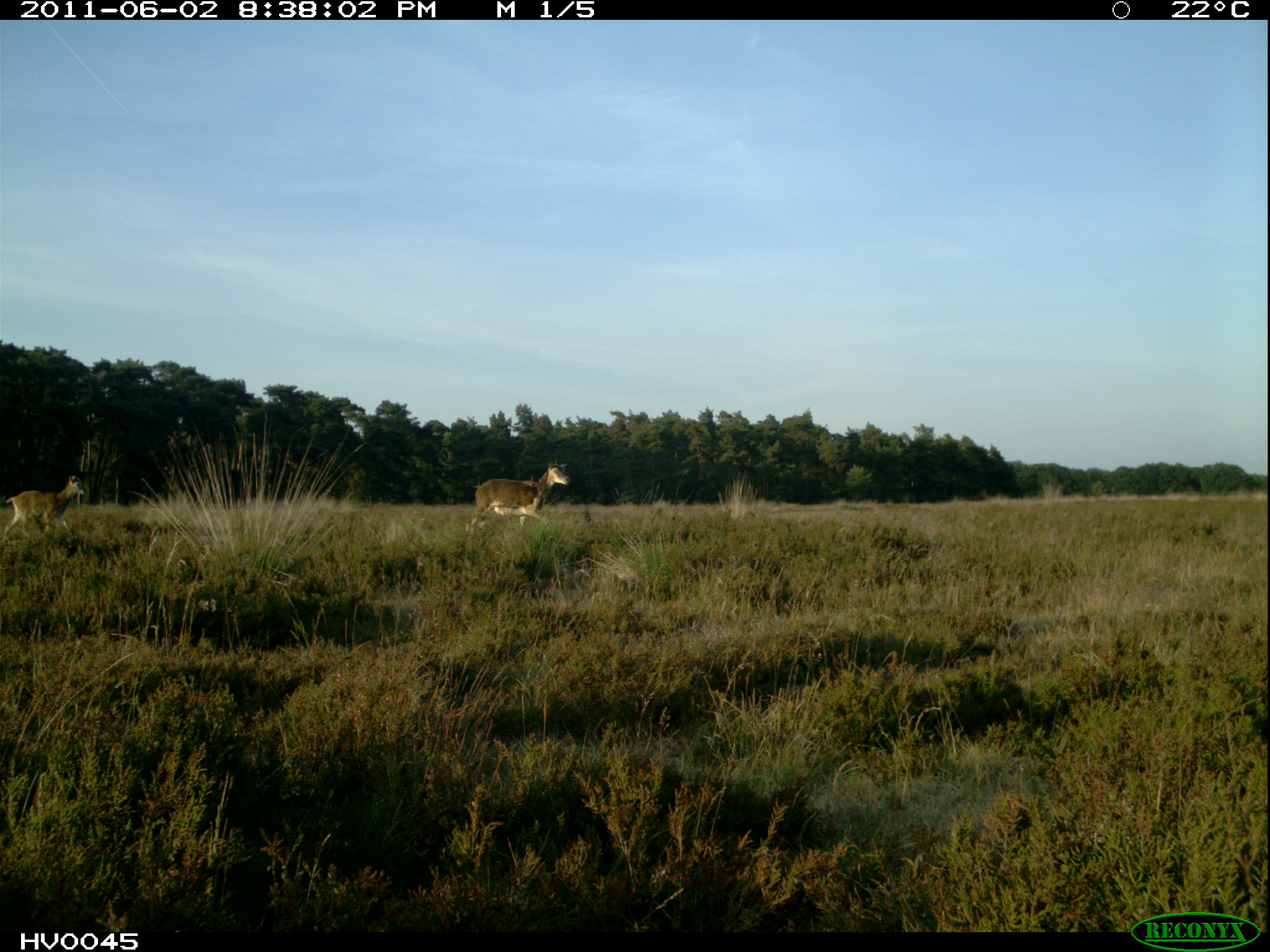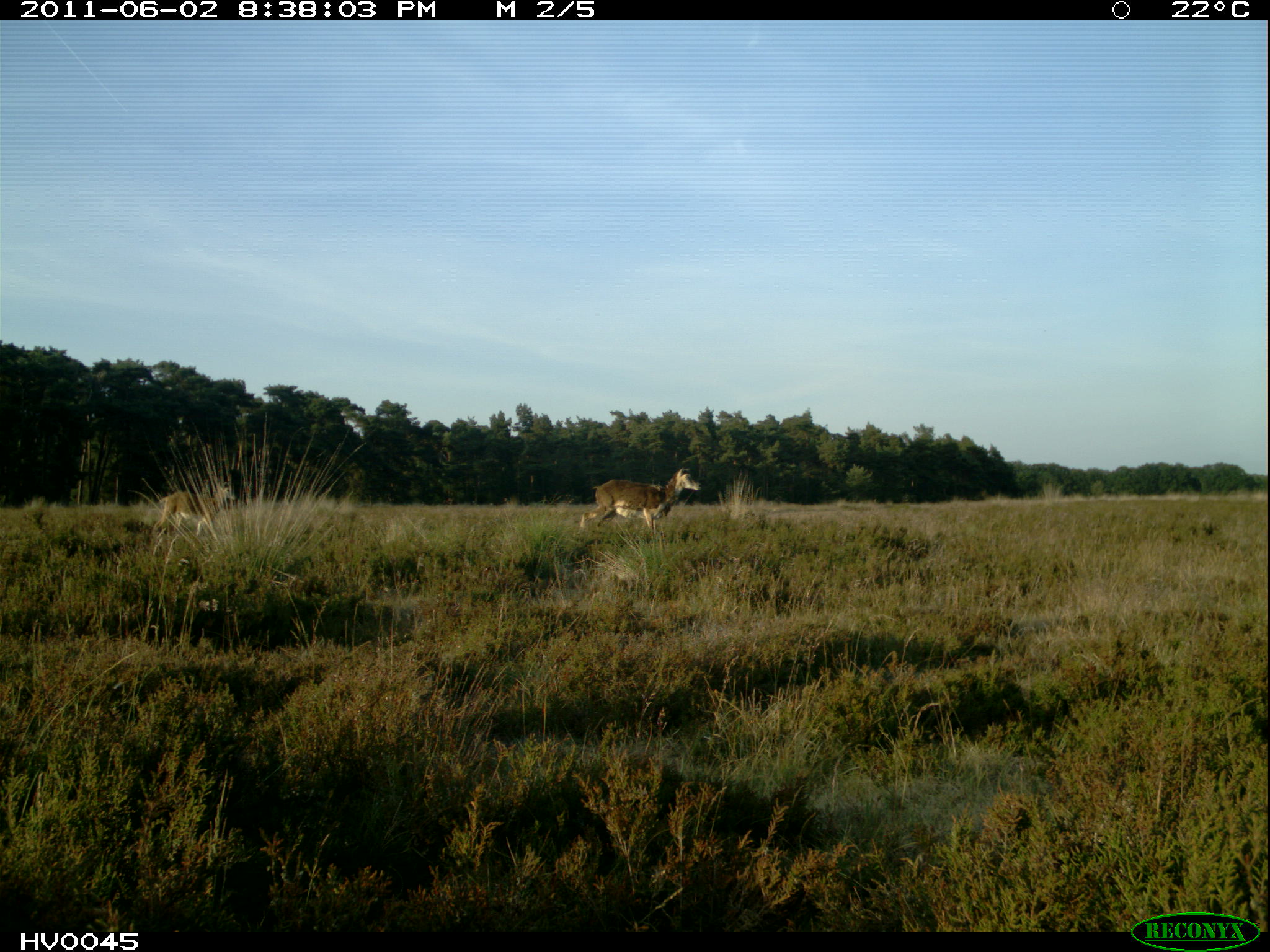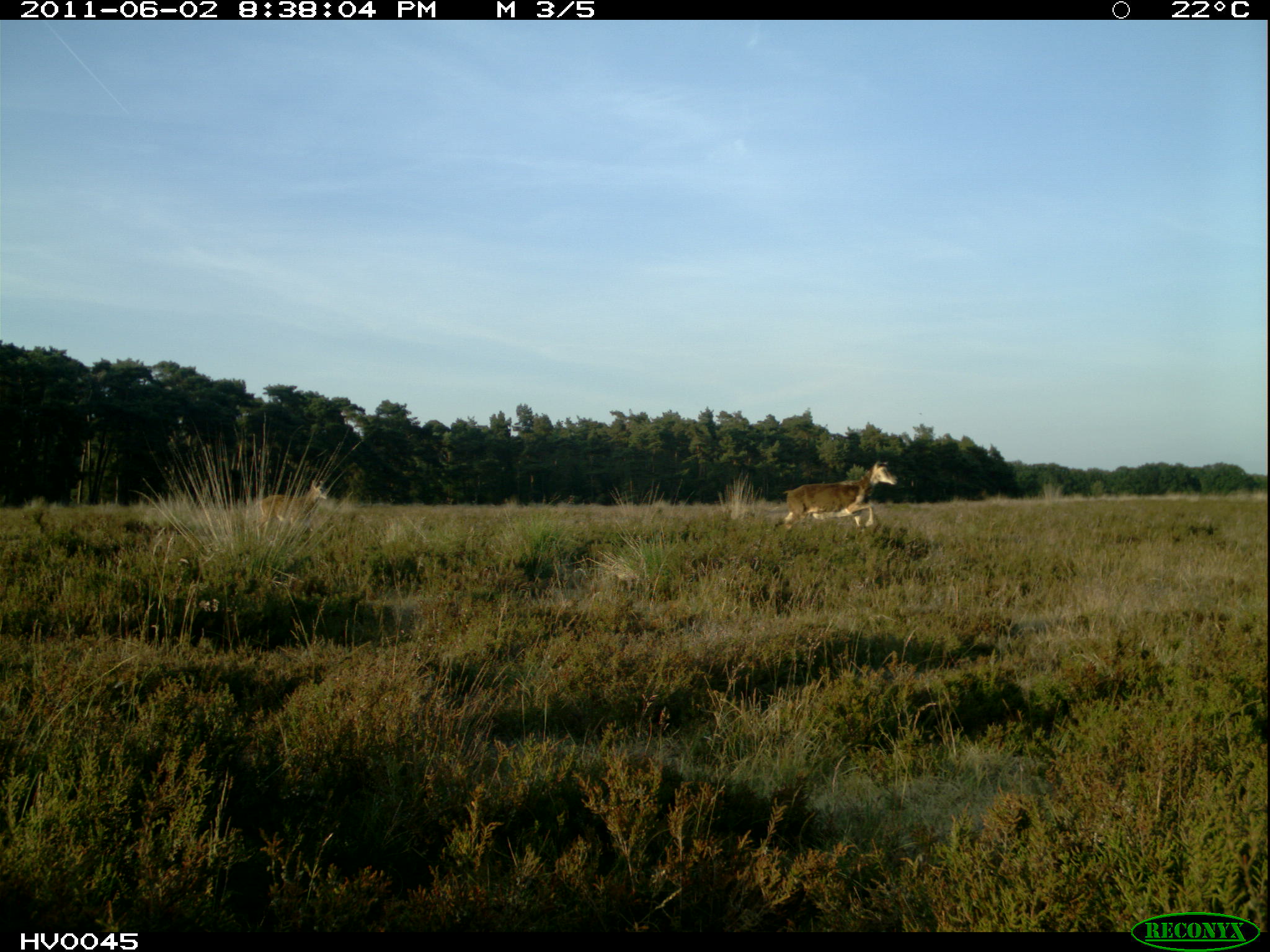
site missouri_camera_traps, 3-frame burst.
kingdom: Animalia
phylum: Chordata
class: Mammalia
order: Artiodactyla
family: Bovidae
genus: Ovis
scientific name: Ovis ammon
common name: mouflon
Mouflon (Ovis ammon). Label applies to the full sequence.